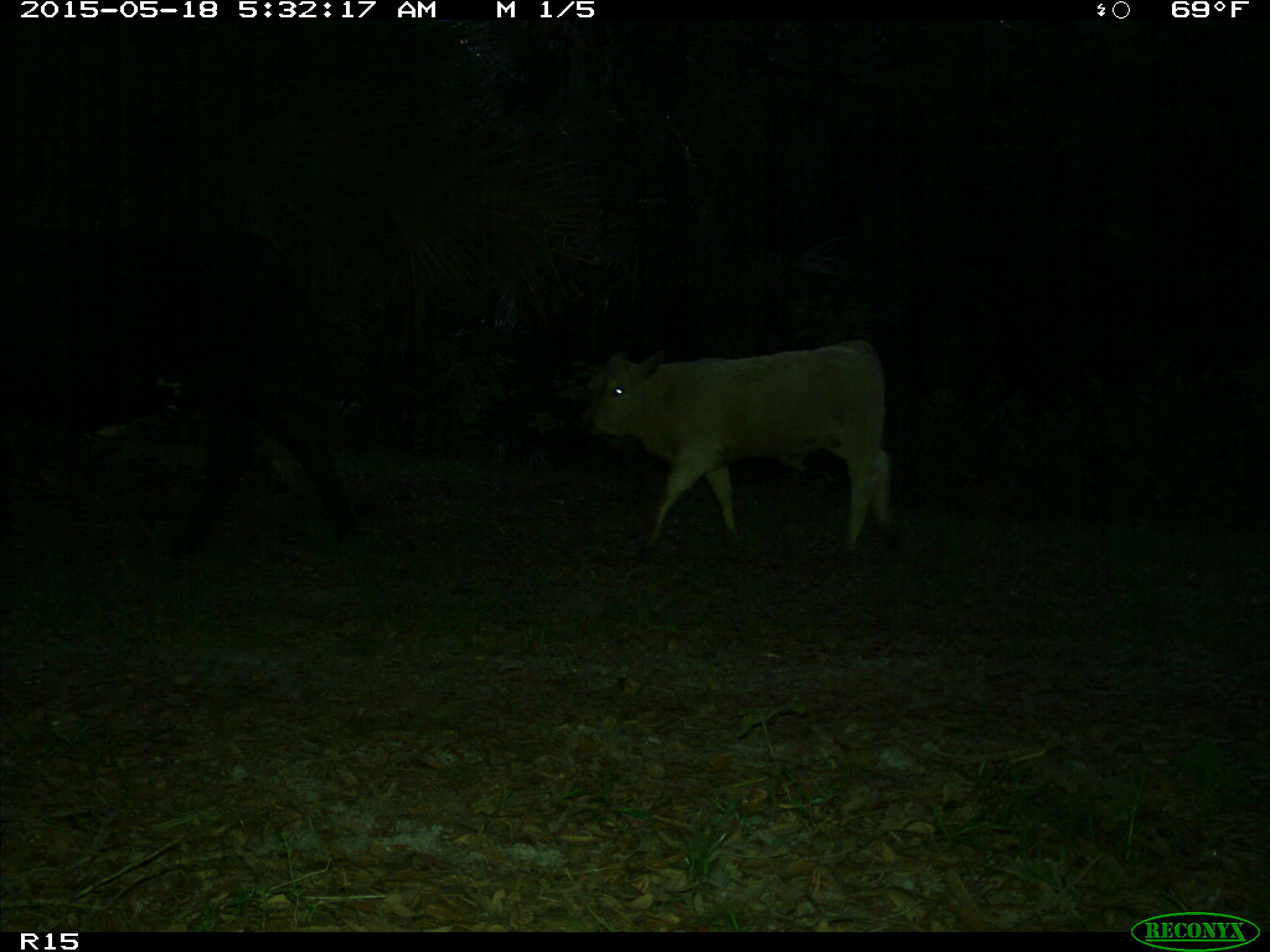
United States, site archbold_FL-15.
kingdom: Animalia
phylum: Chordata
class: Mammalia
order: Artiodactyla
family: Bovidae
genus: Bos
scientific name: Bos taurus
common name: domestic cow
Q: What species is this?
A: Bos taurus (domestic cow).